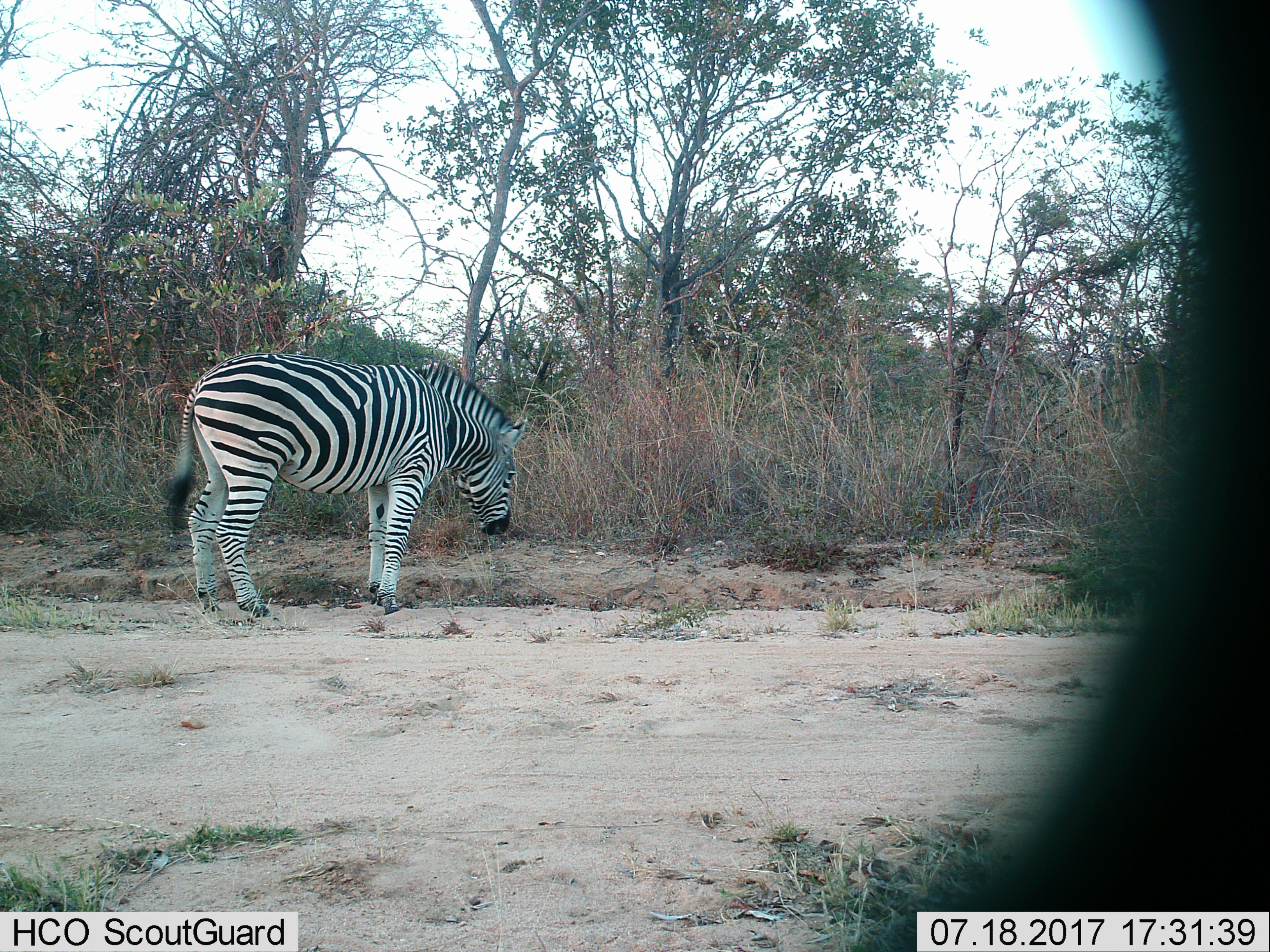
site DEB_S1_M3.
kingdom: Animalia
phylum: Chordata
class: Mammalia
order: Perissodactyla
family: Equidae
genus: Equus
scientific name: Equus quagga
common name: plains zebra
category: zebraplains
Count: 1.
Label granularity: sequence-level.